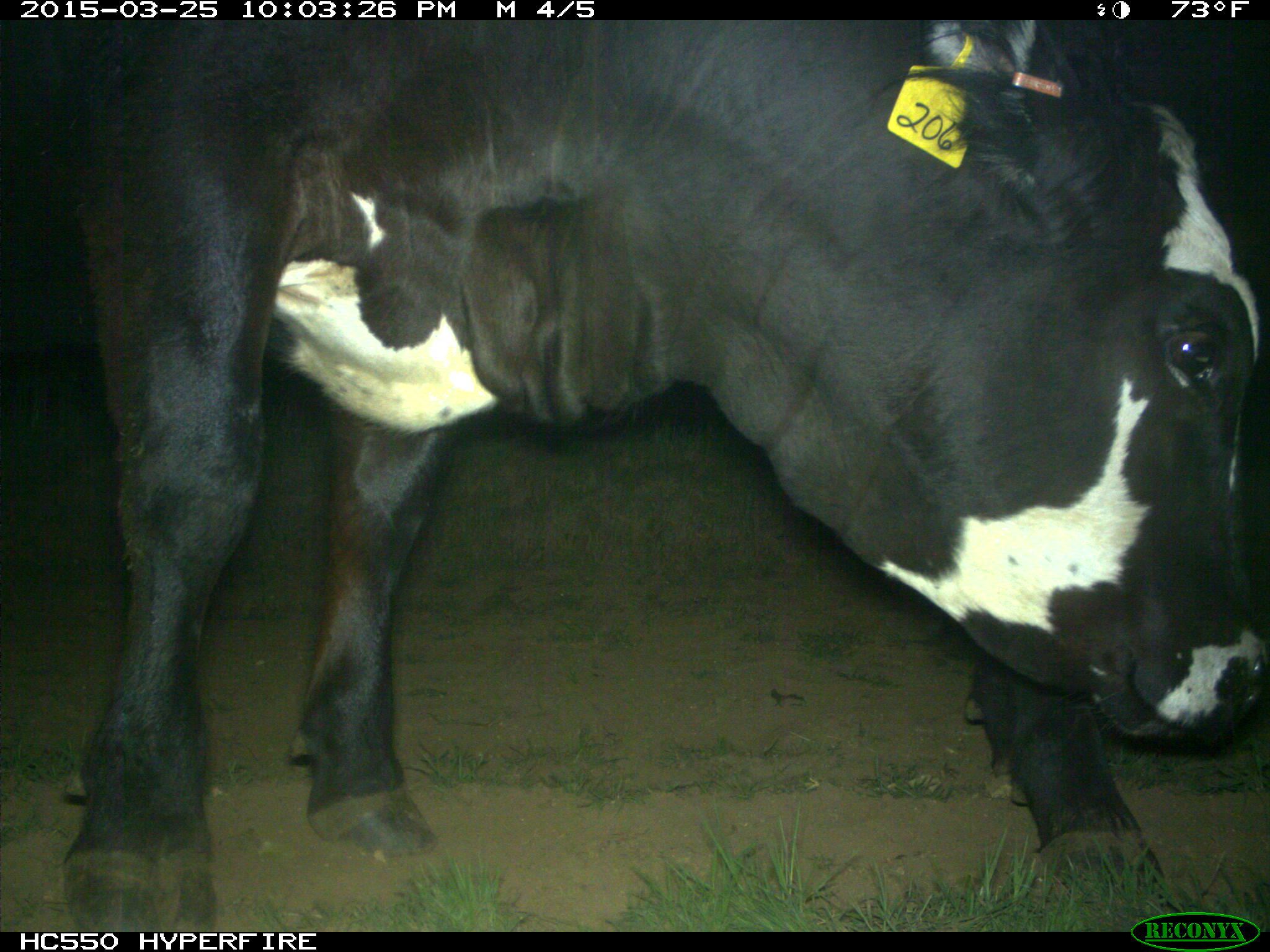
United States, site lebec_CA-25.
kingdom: Animalia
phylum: Chordata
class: Mammalia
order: Artiodactyla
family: Bovidae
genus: Bos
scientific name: Bos taurus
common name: domestic cow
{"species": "Bos taurus (domestic cow)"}